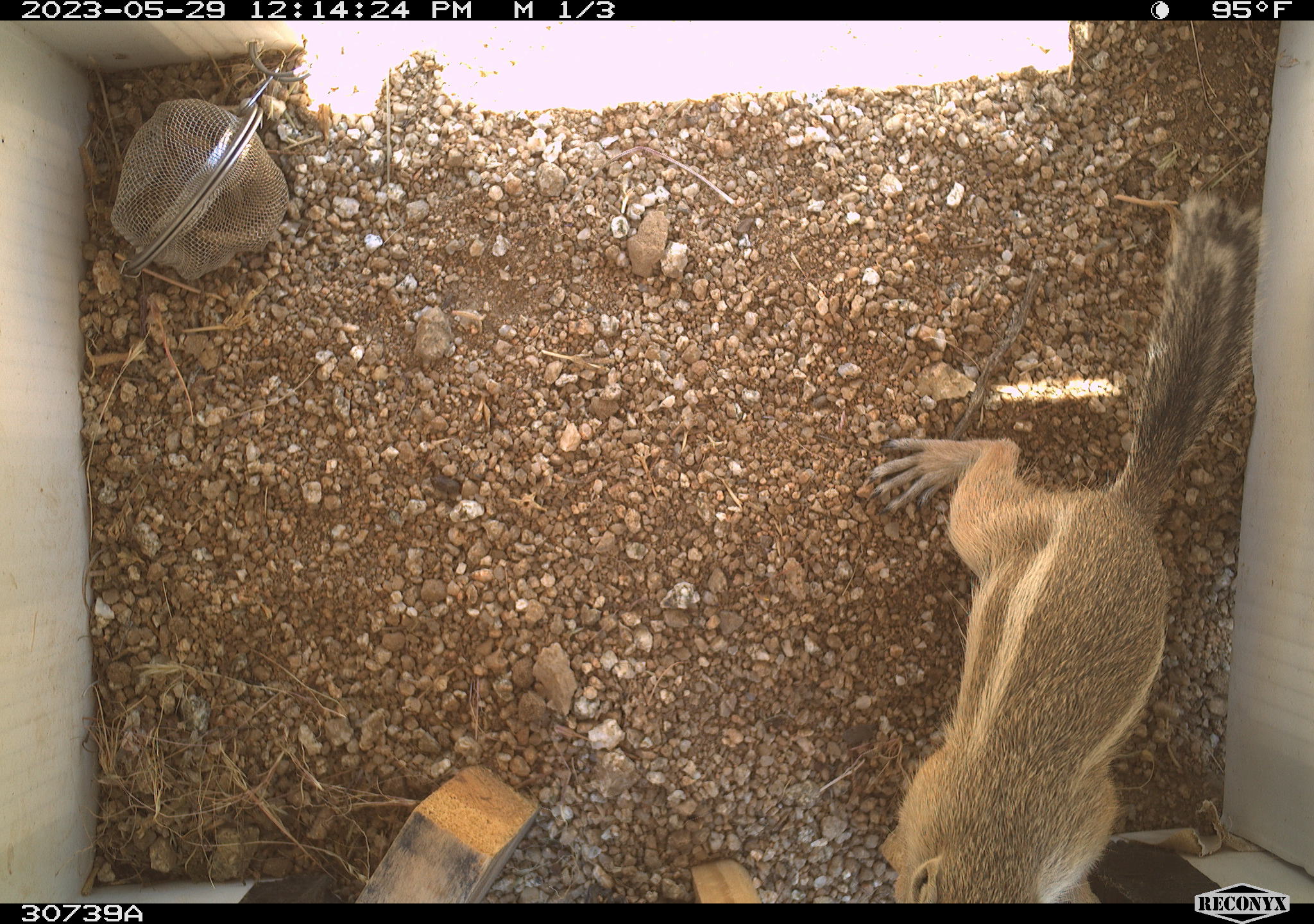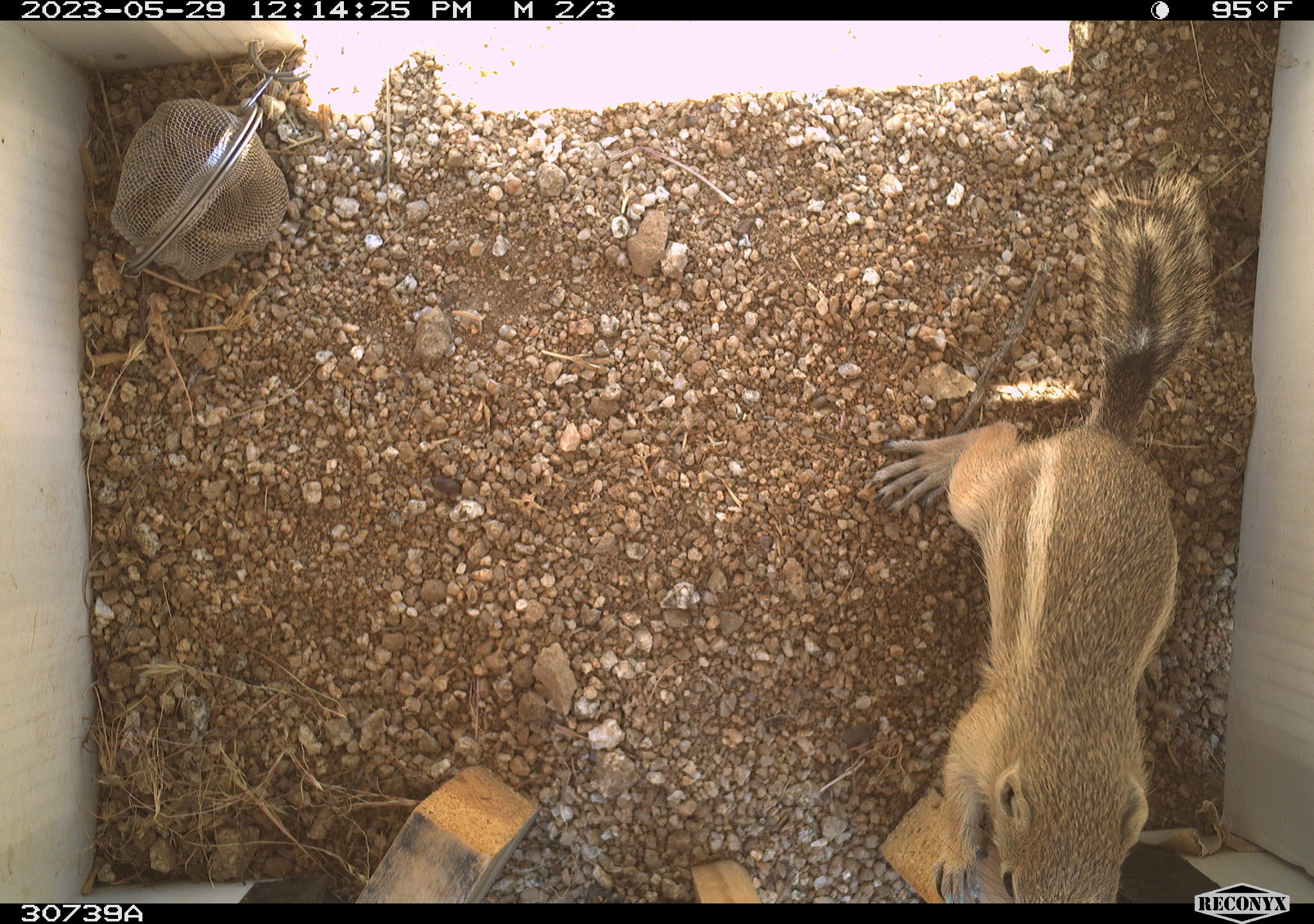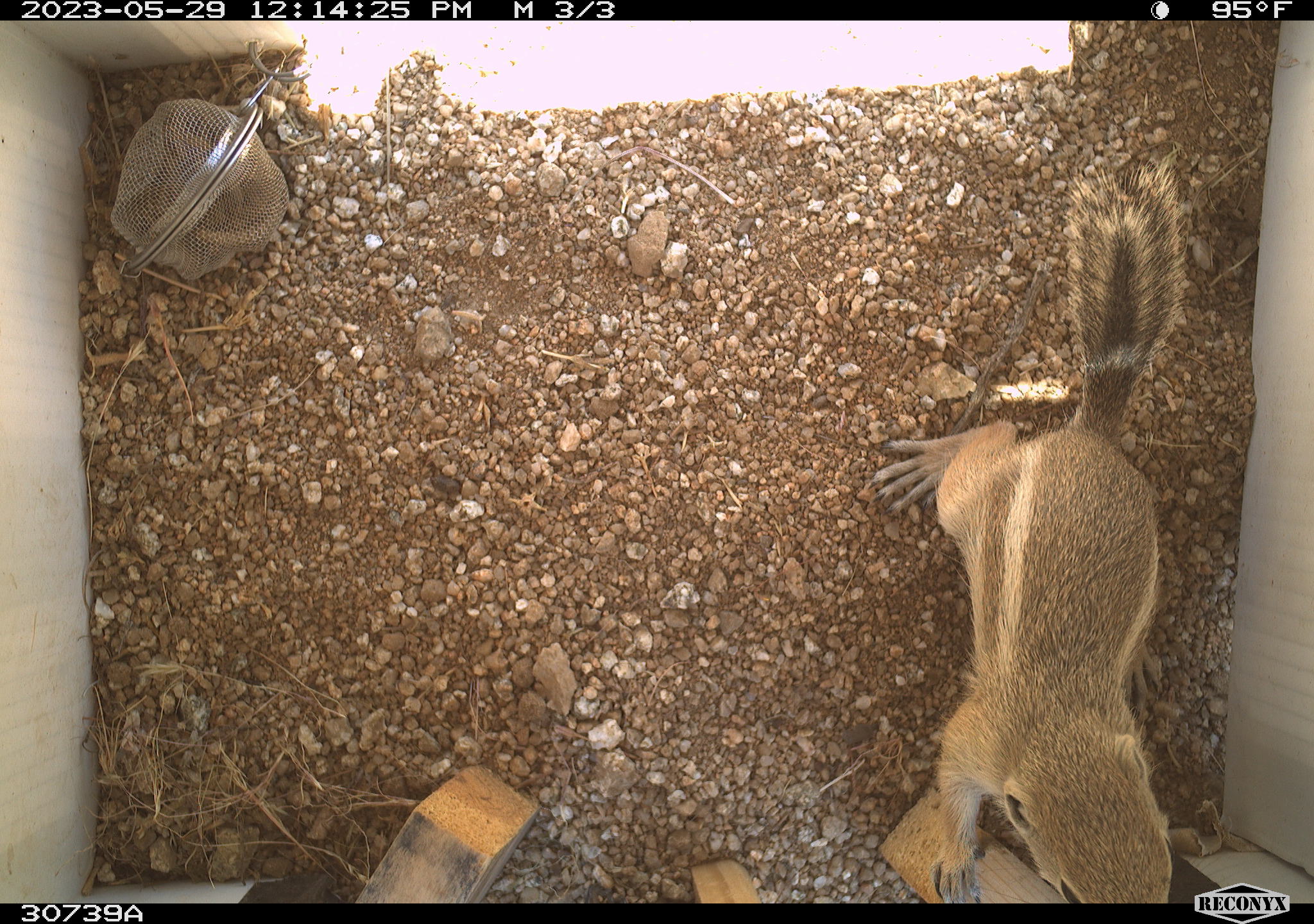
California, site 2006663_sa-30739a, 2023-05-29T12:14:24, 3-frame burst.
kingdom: Animalia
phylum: Chordata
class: Mammalia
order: Rodentia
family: Sciuridae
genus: Ammospermophilus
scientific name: Ammospermophilus leucurus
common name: white-tailed antelope squirrel